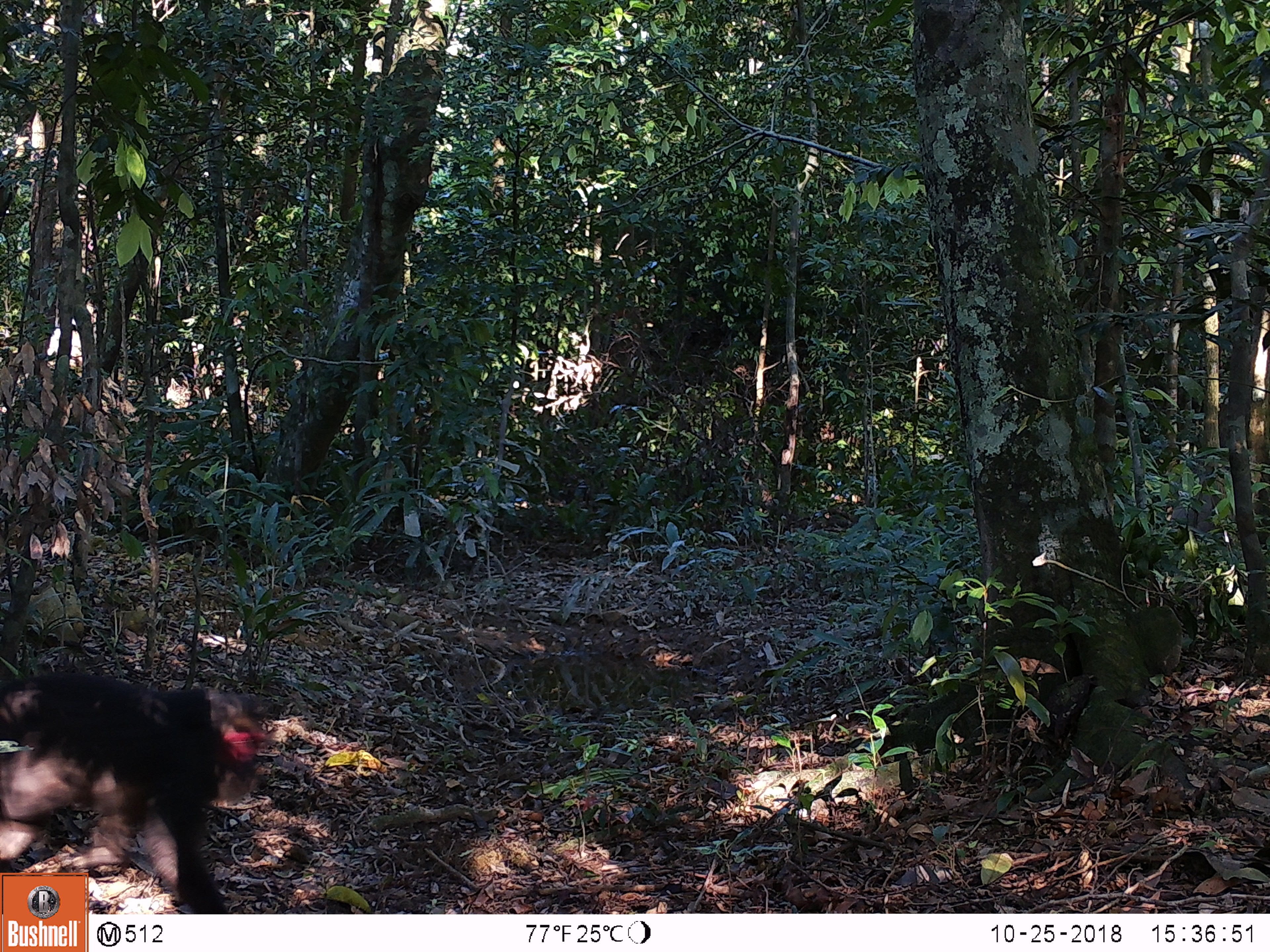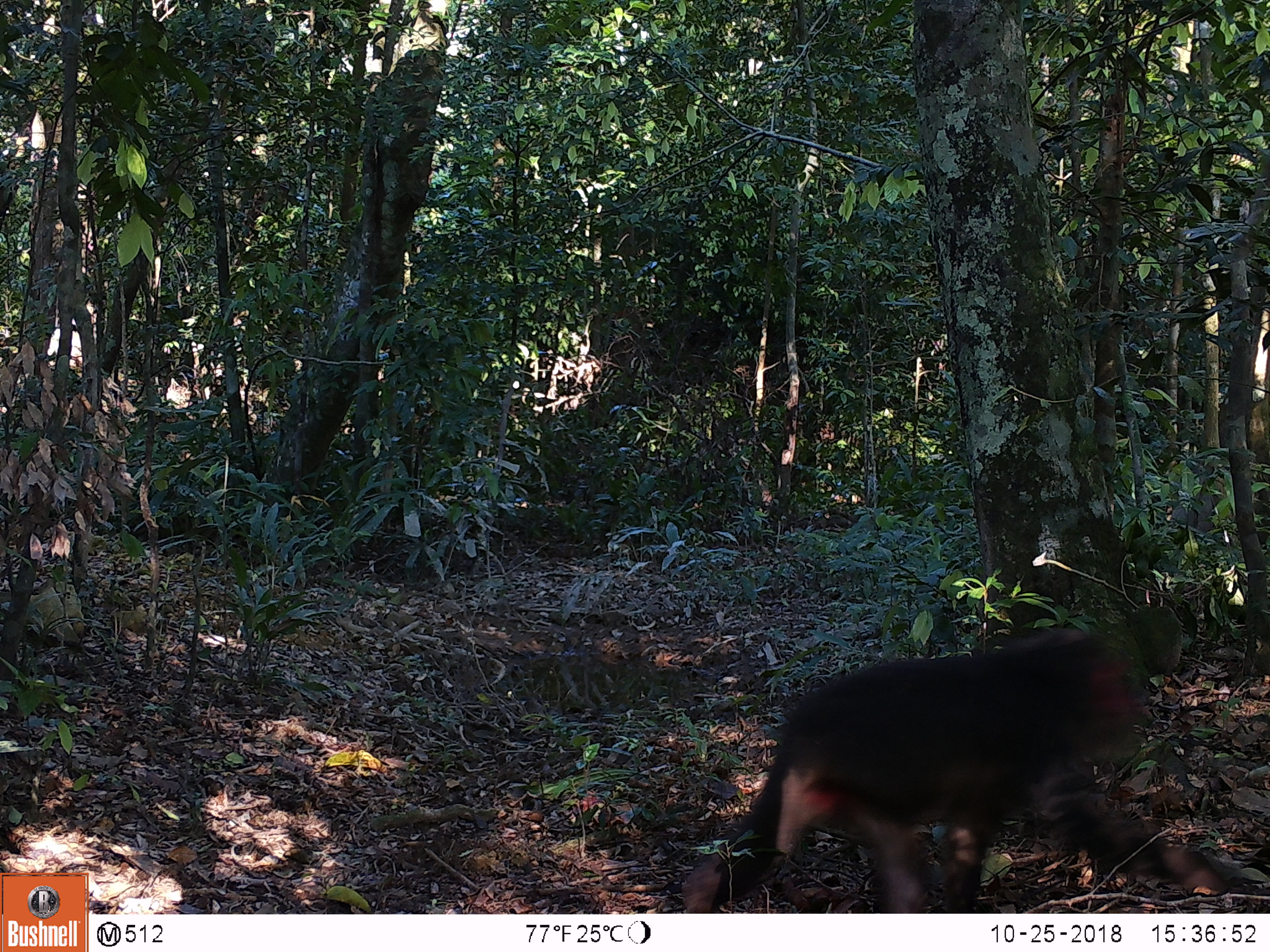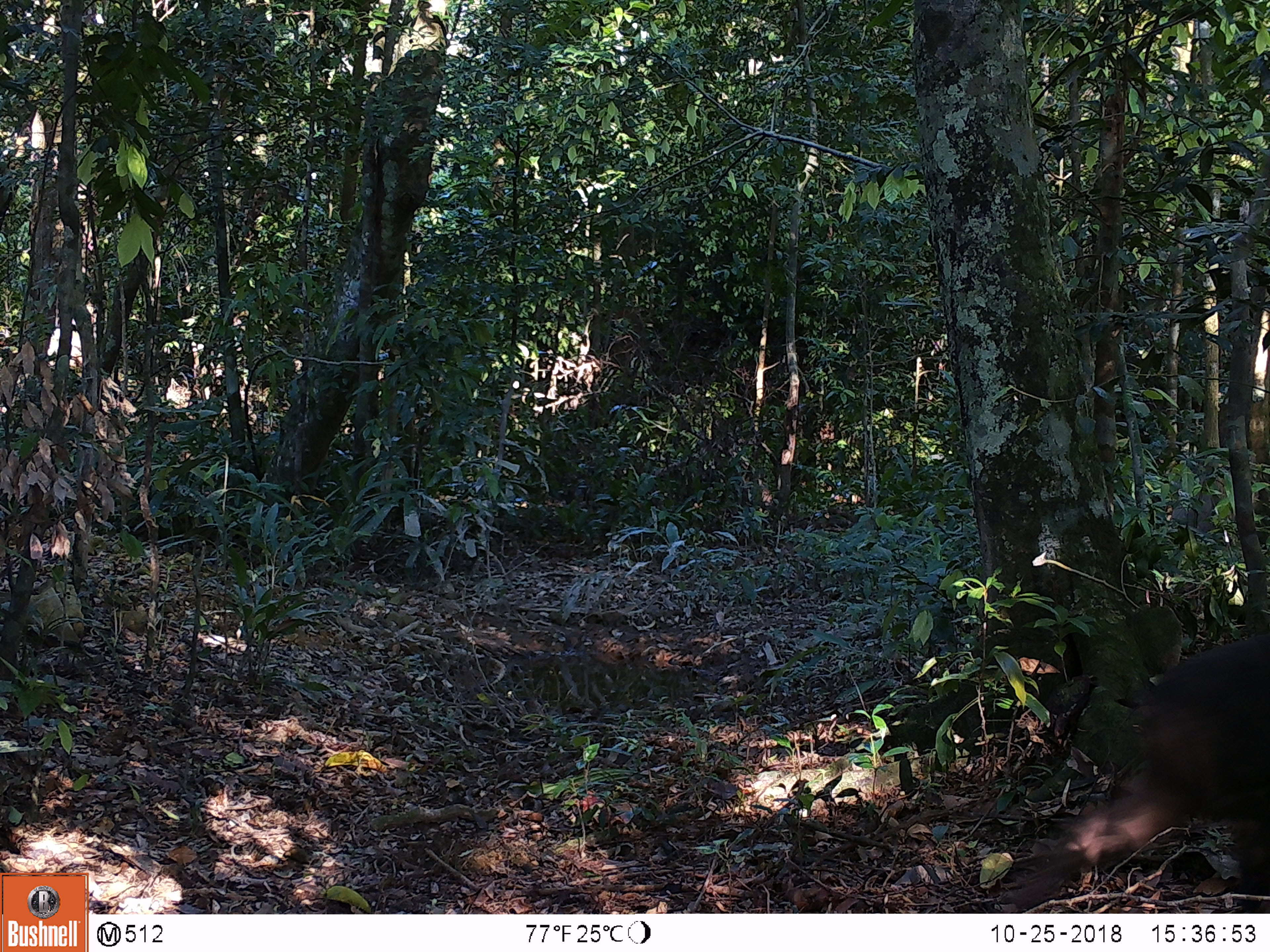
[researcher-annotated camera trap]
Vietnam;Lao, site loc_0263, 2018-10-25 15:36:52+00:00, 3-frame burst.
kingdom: Animalia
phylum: Chordata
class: Mammalia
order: Primates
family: Cercopithecidae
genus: Macaca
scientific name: Macaca arctoides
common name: stump-tailed macaque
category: stump tailed macaque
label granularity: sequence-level